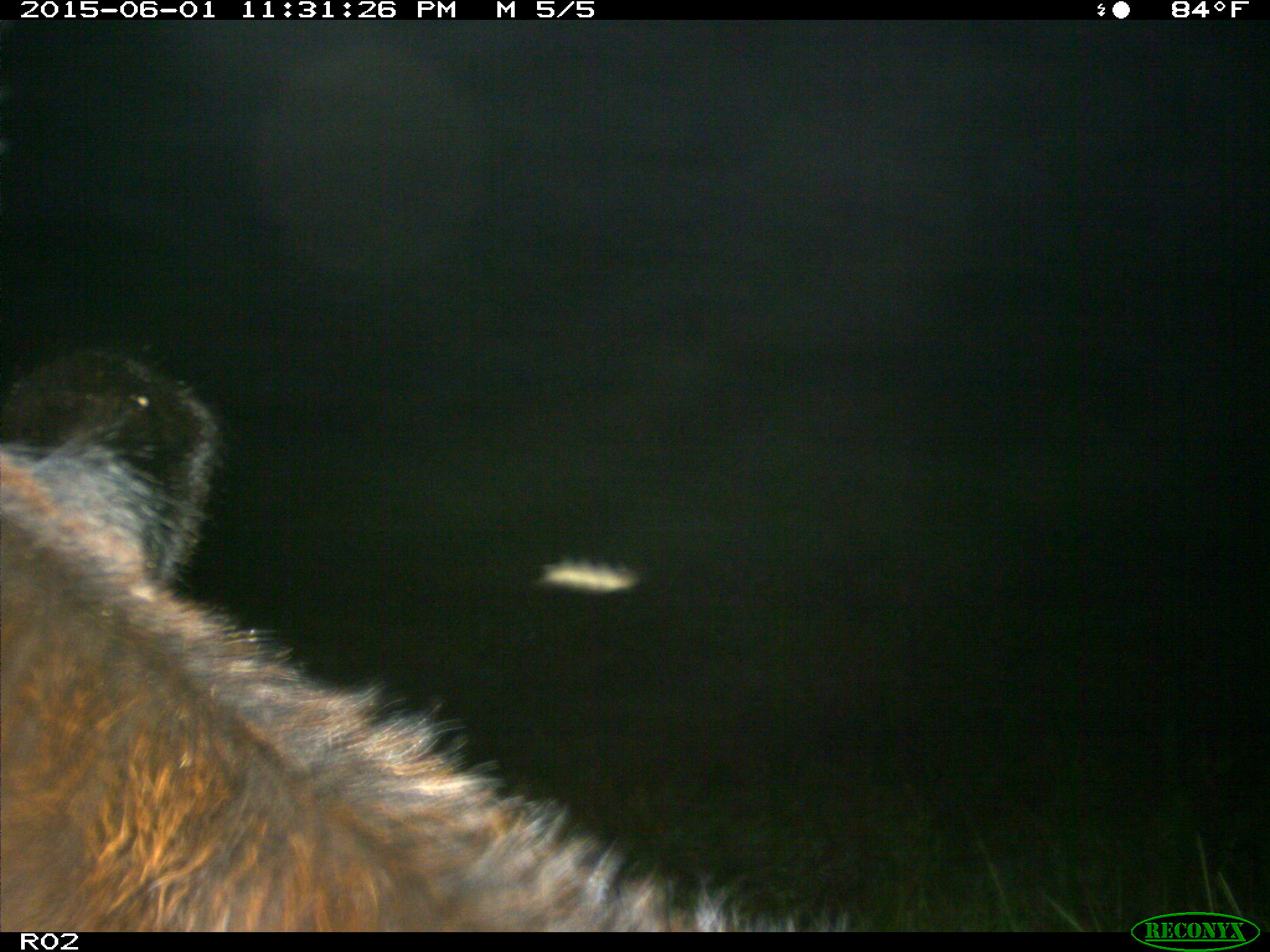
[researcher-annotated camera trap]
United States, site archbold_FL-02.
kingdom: Animalia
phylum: Chordata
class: Mammalia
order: Artiodactyla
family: Bovidae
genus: Bos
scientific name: Bos taurus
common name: domestic cow